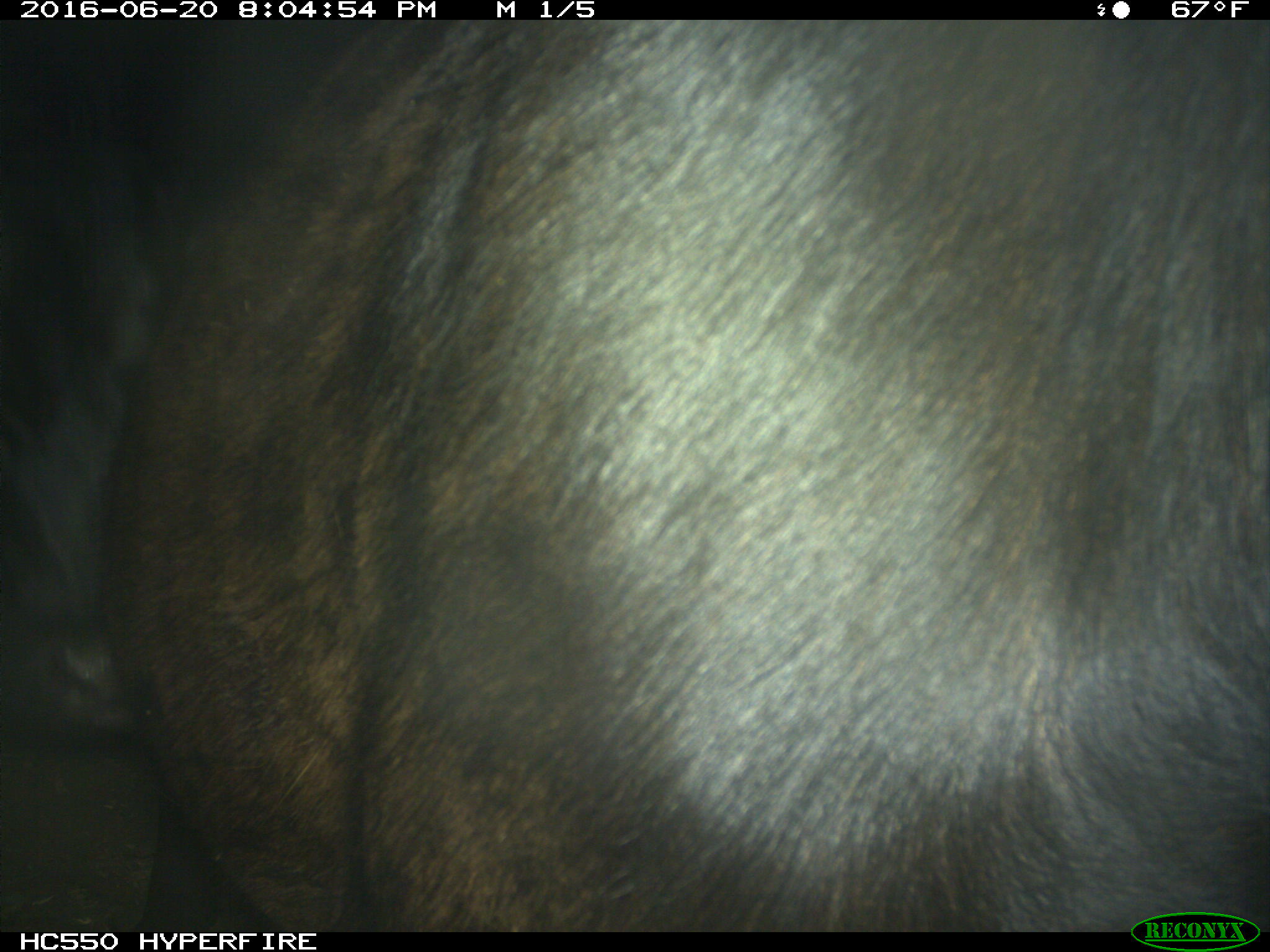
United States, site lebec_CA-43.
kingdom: Animalia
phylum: Chordata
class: Mammalia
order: Artiodactyla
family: Bovidae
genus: Bos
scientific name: Bos taurus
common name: domestic cow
Bos taurus (domestic cow).